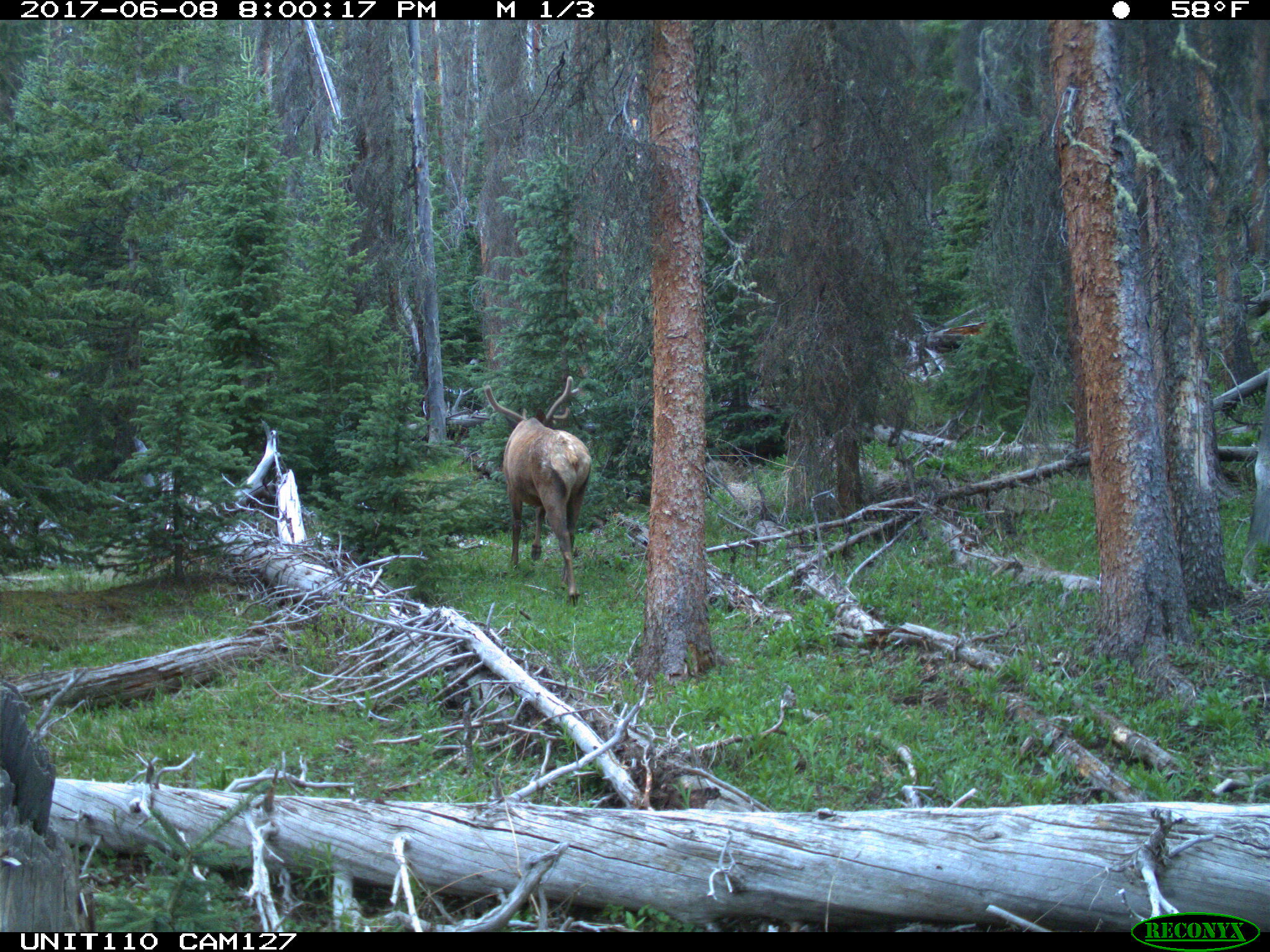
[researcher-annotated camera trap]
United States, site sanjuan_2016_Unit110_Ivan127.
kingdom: Animalia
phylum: Chordata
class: Mammalia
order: Artiodactyla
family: Cervidae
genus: Cervus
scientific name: Cervus elaphus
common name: red deer